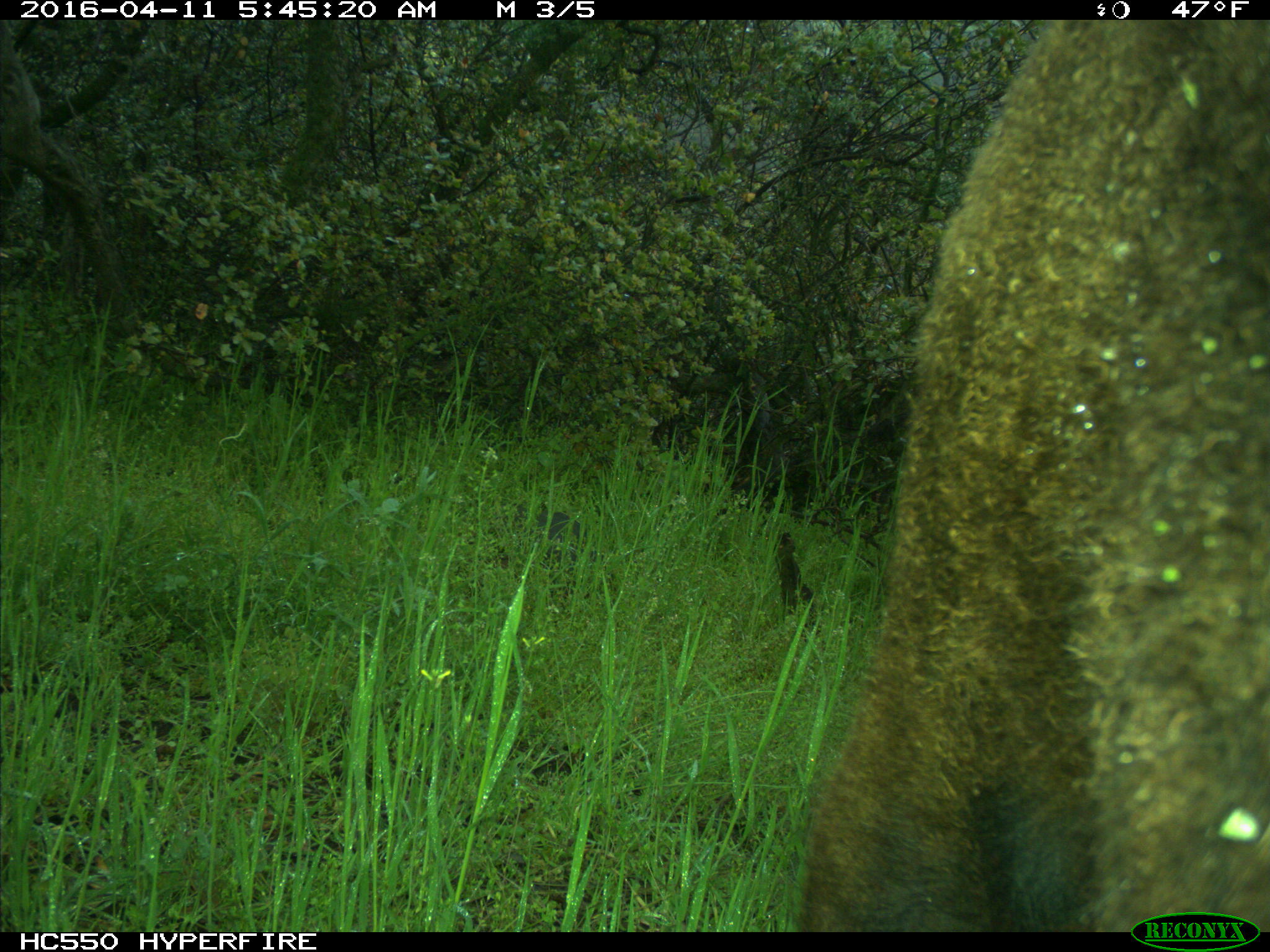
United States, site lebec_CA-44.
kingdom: Animalia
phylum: Chordata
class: Mammalia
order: Artiodactyla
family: Bovidae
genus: Bos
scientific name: Bos taurus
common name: domestic cow